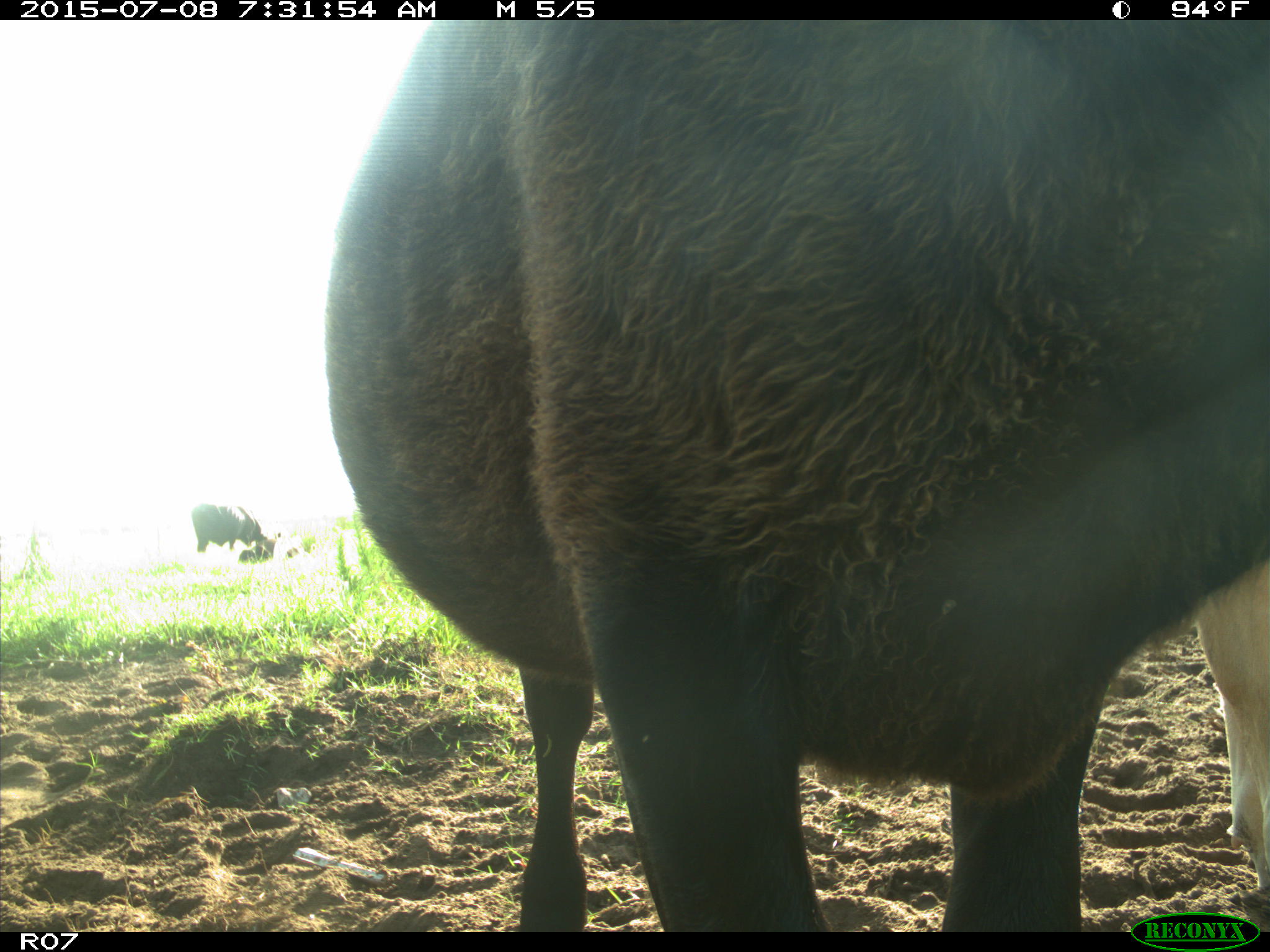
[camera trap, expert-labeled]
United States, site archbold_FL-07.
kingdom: Animalia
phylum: Chordata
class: Mammalia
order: Artiodactyla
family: Bovidae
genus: Bos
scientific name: Bos taurus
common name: domestic cow